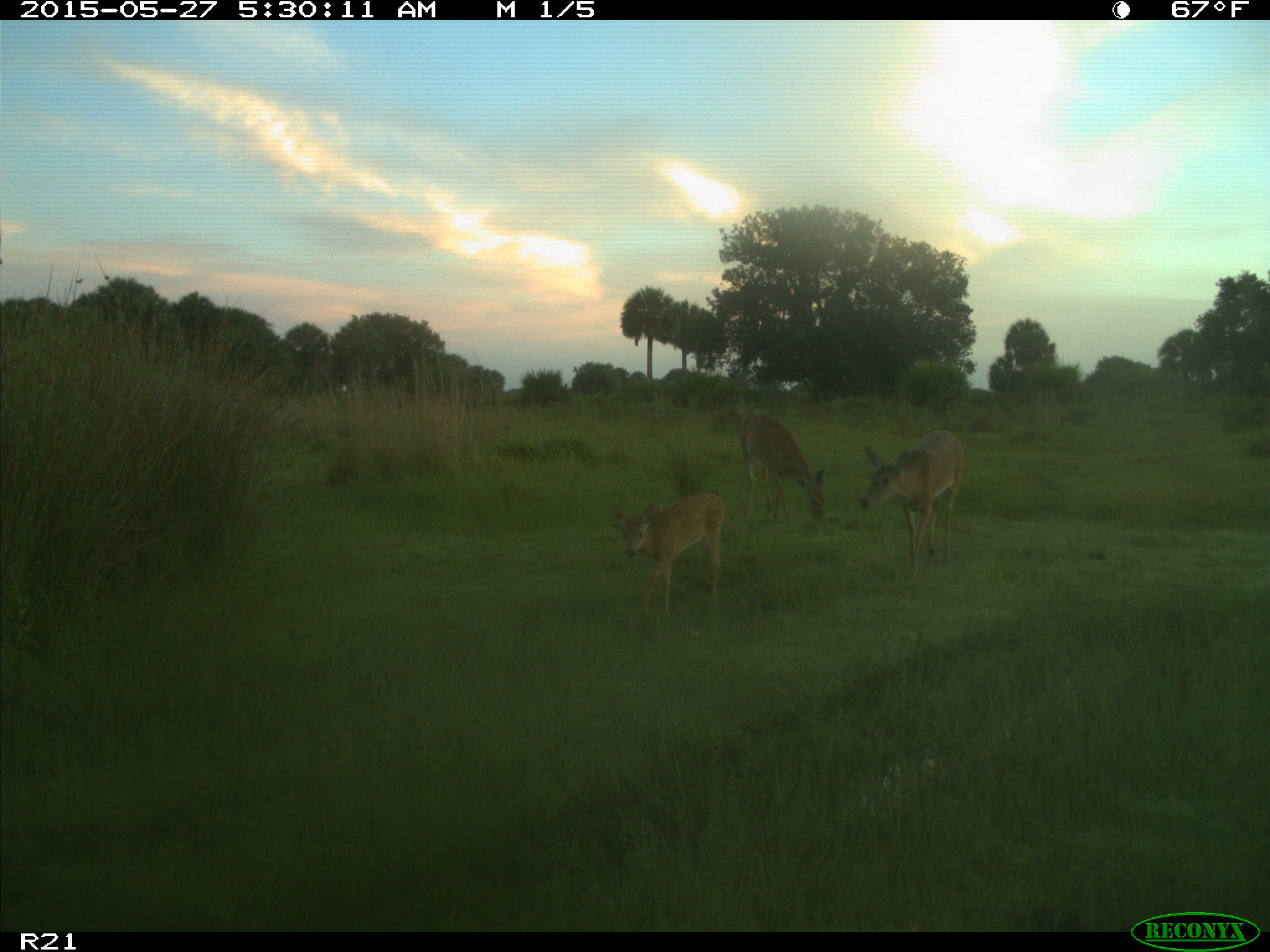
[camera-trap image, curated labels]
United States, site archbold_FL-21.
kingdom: Animalia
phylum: Chordata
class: Mammalia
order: Artiodactyla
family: Cervidae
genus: Odocoileus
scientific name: Odocoileus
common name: deer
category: unidentified deer